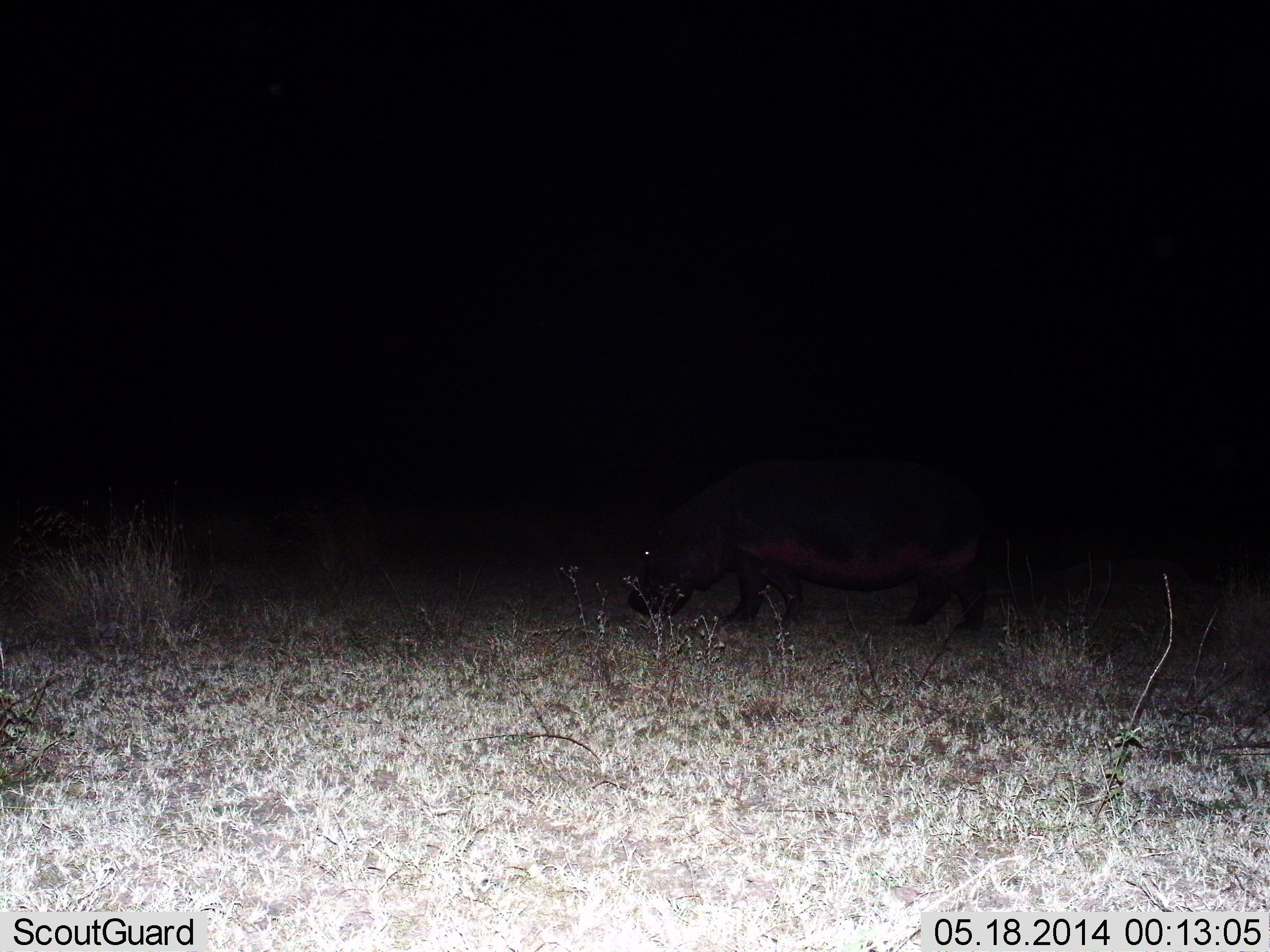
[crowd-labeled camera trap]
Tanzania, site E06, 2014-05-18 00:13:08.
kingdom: Animalia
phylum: Chordata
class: Mammalia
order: Artiodactyla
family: Hippopotamidae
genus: Hippopotamus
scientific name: Hippopotamus amphibius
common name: hippopotamus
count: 1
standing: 30%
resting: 0%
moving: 30%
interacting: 0%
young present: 0%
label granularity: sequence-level